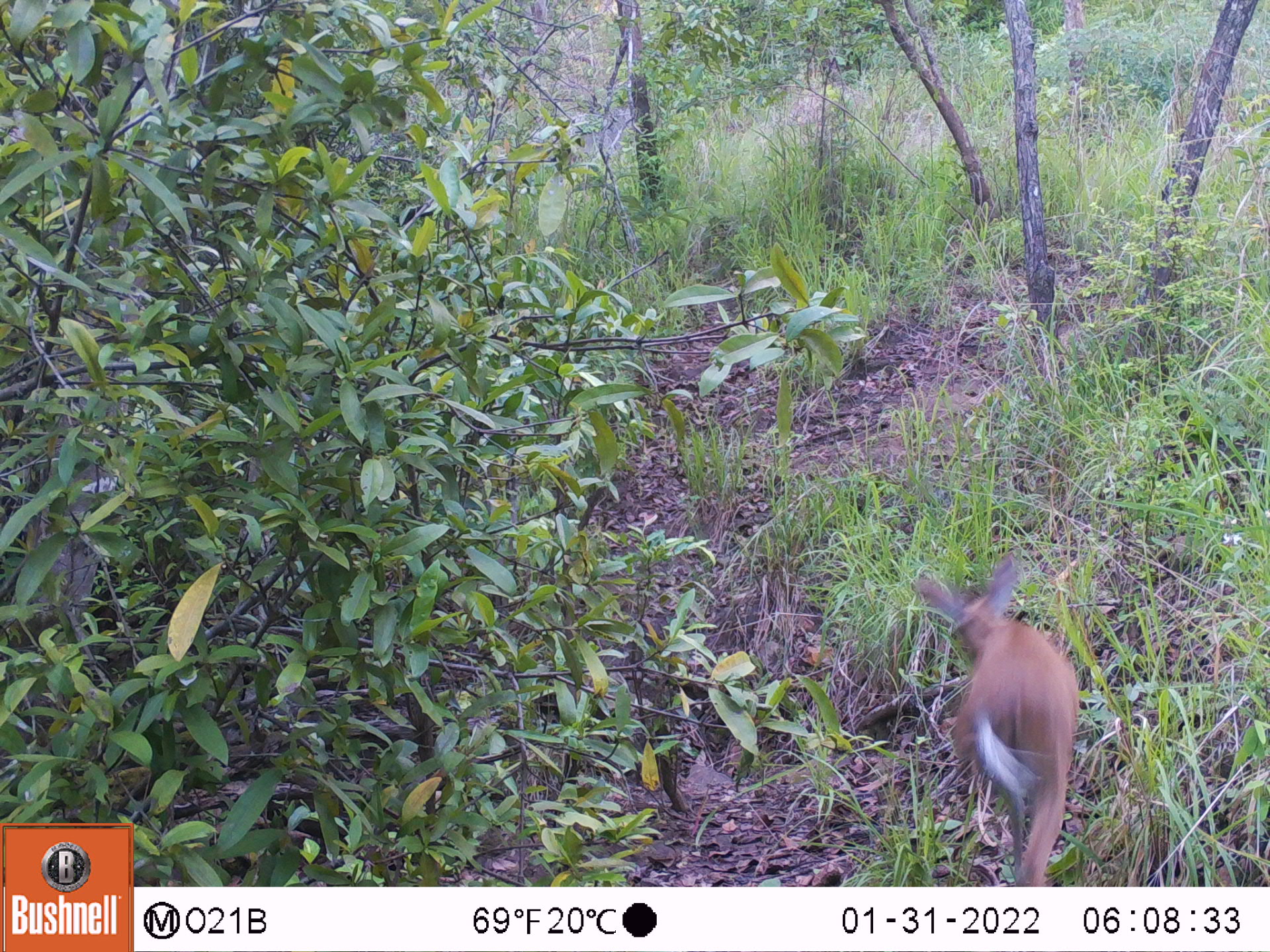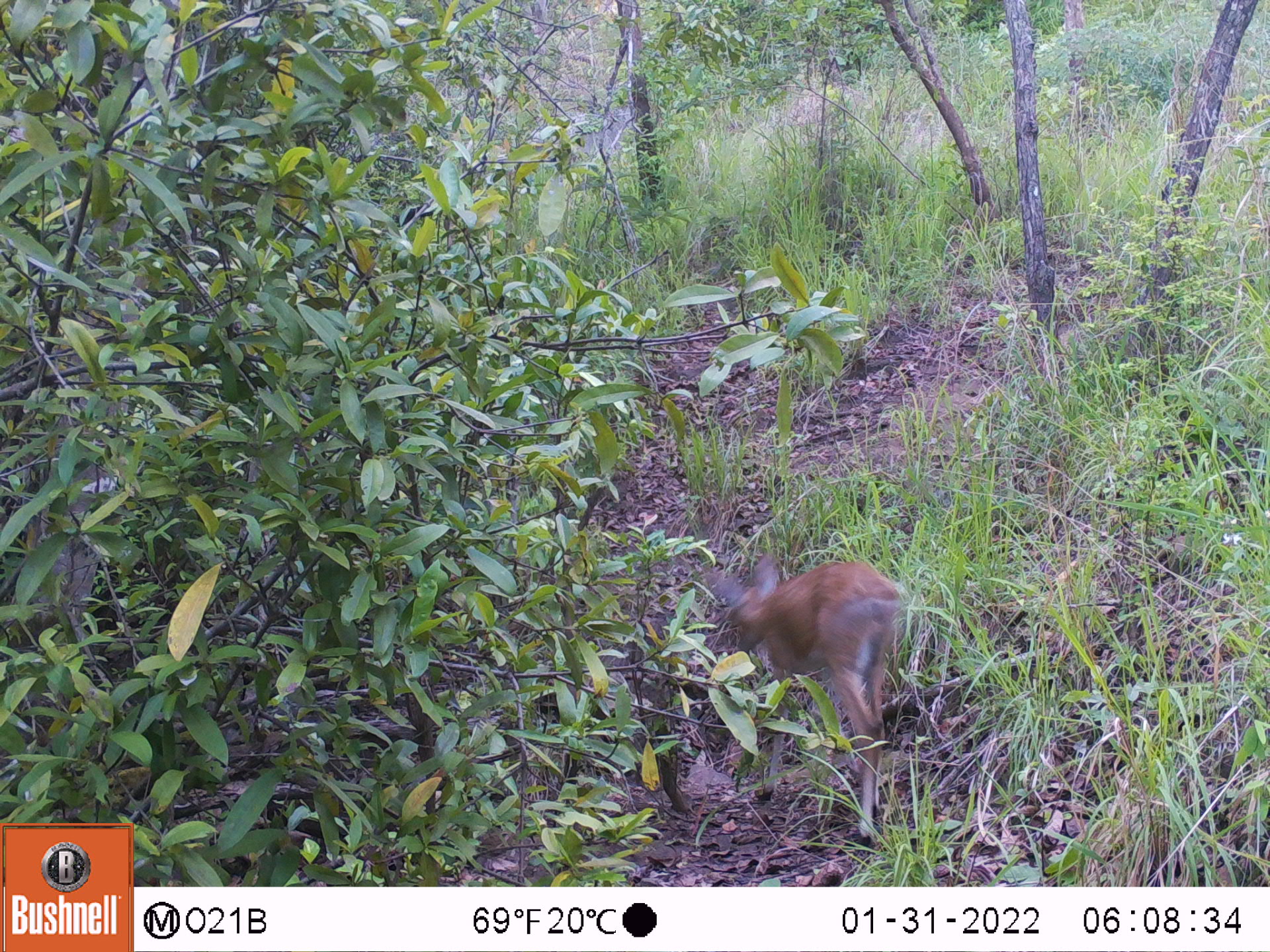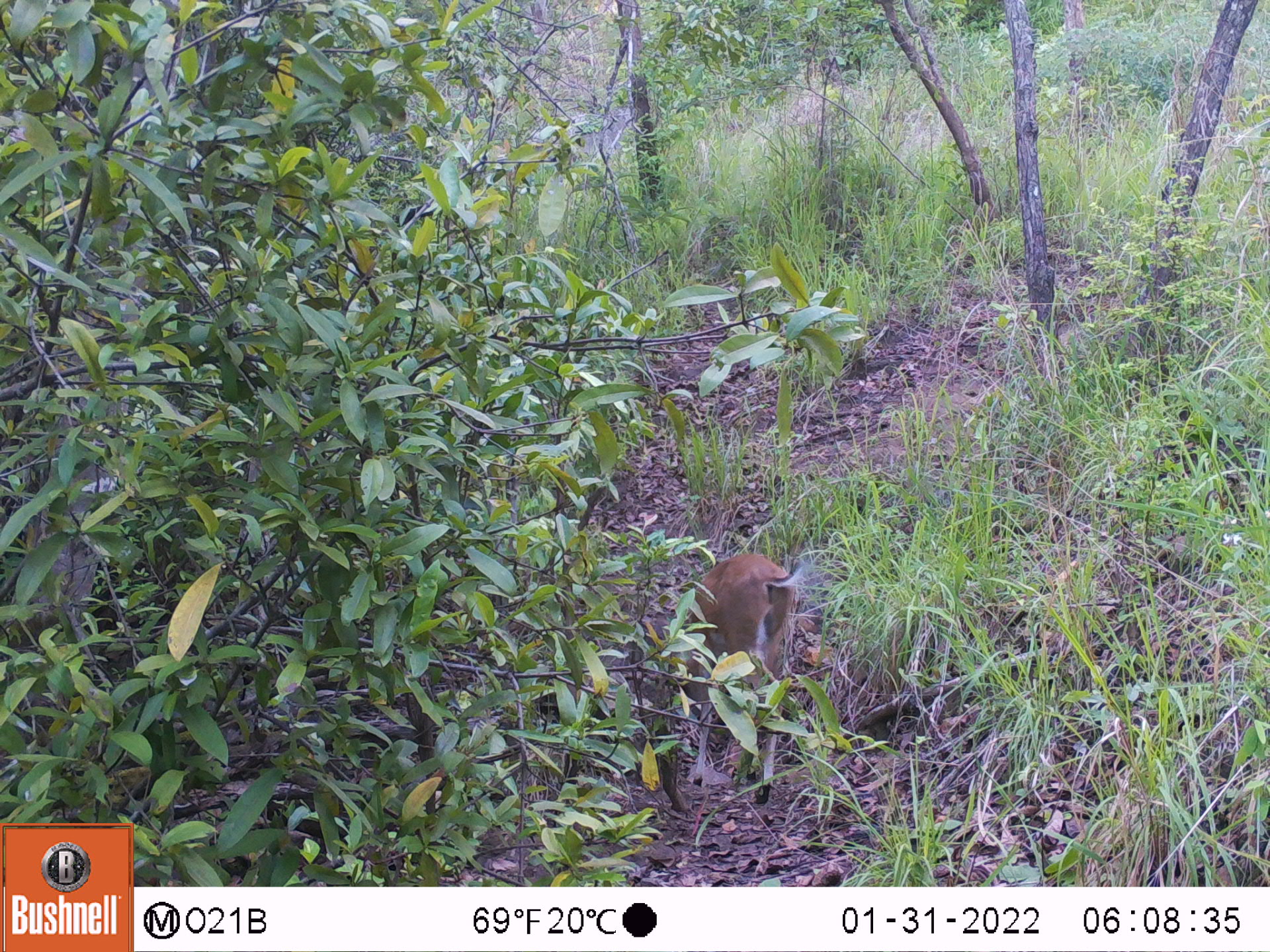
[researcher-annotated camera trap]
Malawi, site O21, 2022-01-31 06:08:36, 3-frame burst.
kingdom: Animalia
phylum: Chordata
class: Mammalia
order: Artiodactyla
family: Bovidae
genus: Sylvicapra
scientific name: Sylvicapra grimmia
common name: common duiker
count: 1